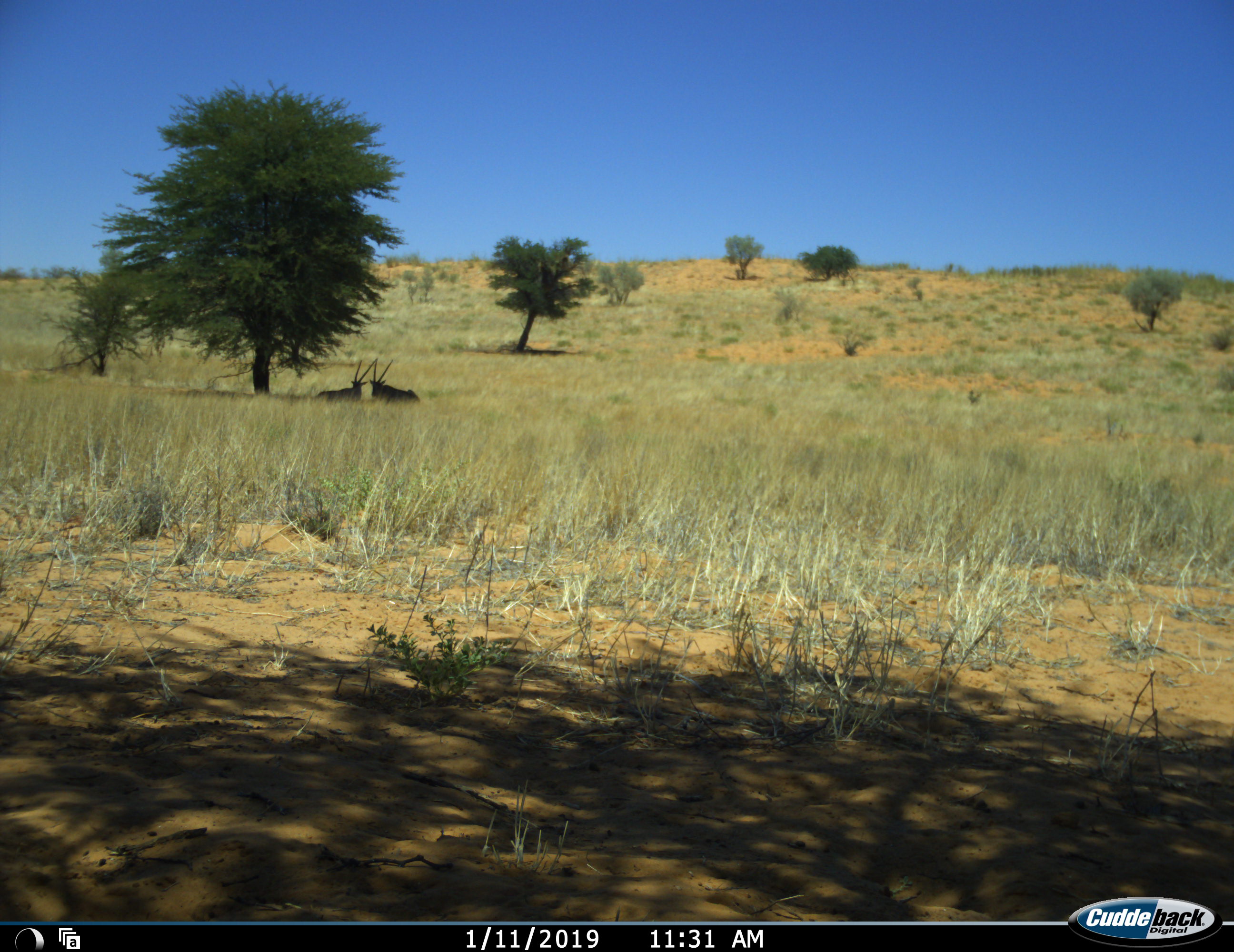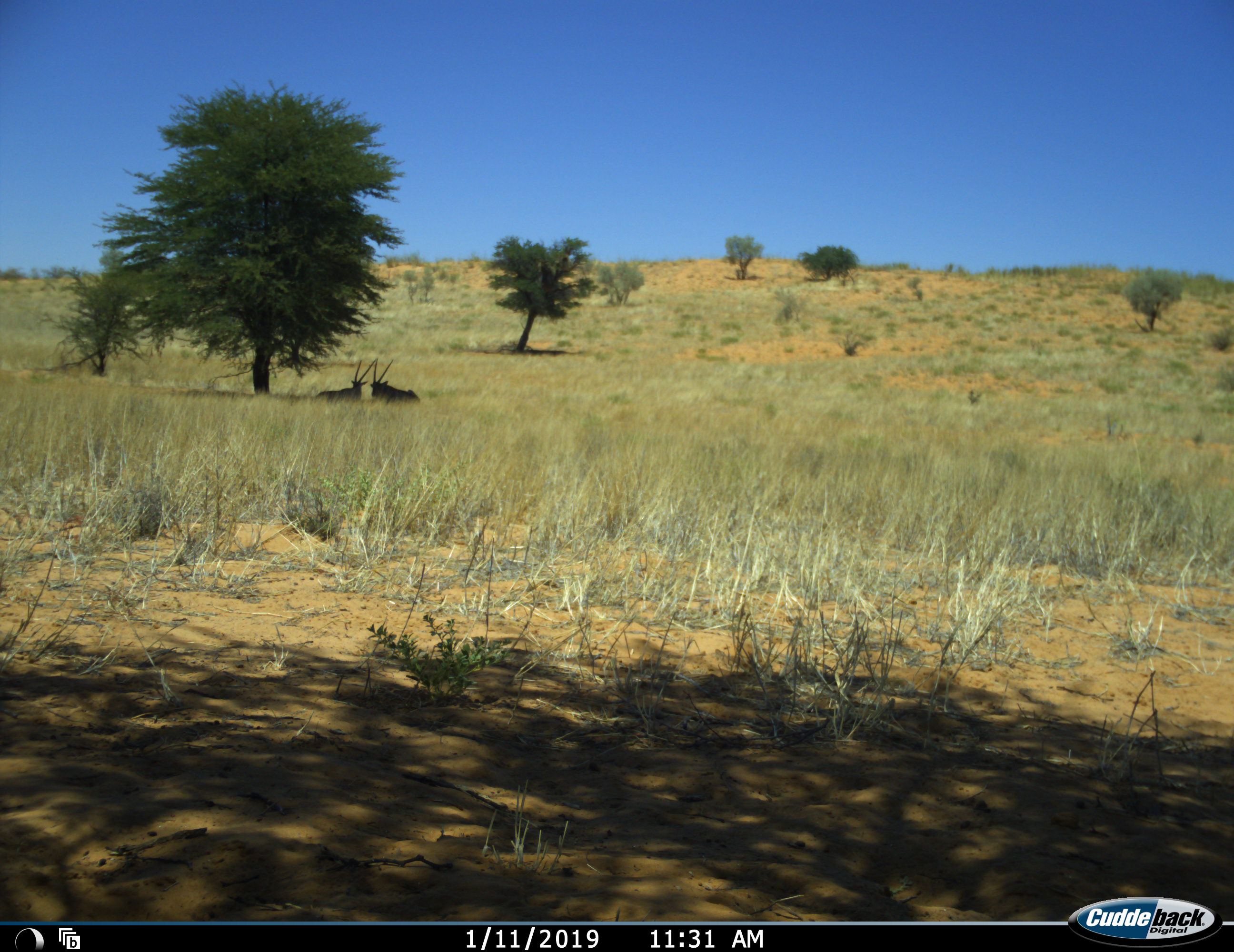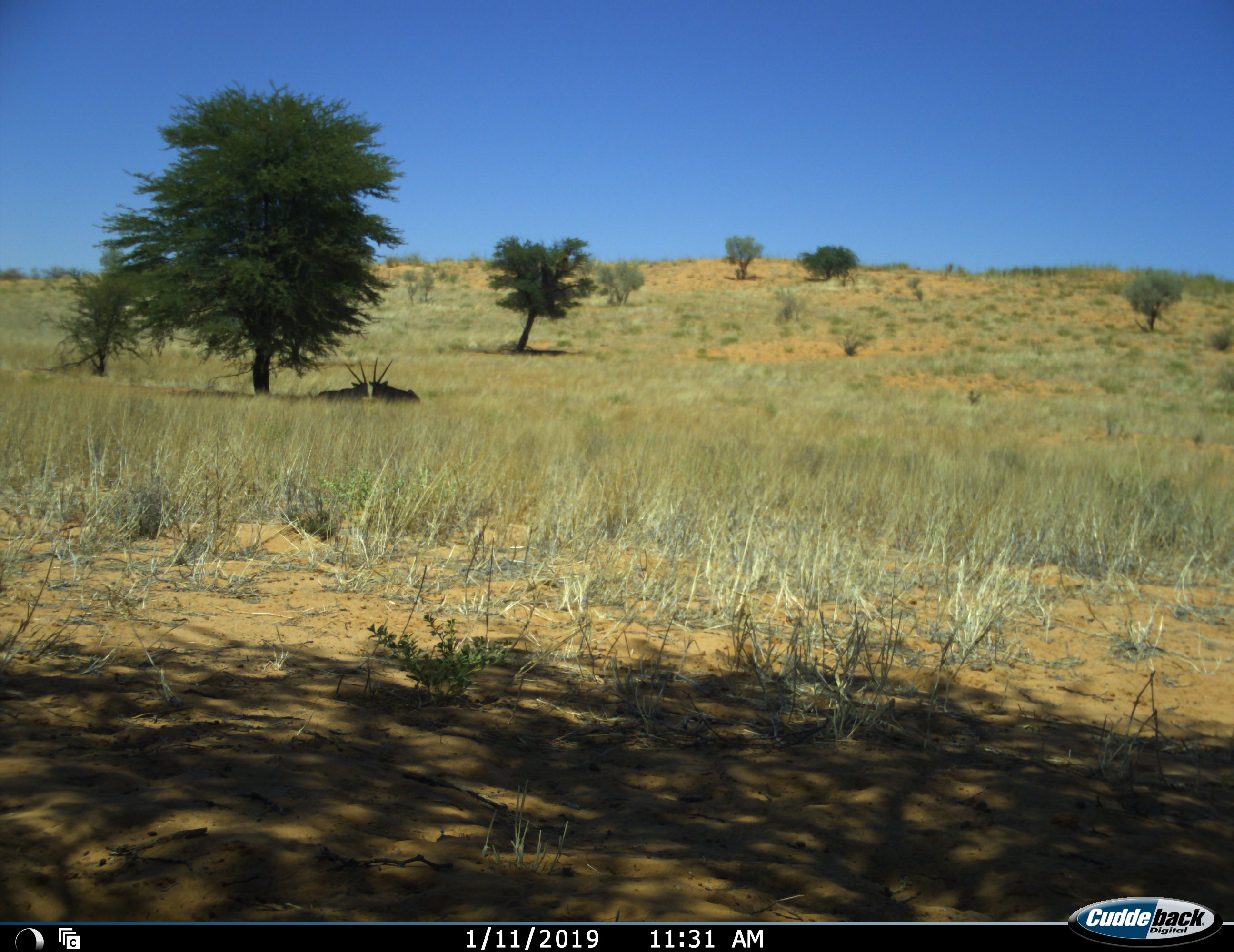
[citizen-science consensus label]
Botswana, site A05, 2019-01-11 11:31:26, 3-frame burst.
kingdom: Animalia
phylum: Chordata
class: Mammalia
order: Artiodactyla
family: Bovidae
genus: Oryx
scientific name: Oryx gazella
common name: gemsbok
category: gemsbokoryx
Gemsbokoryx (gemsbok) (Oryx gazella), count 2. Behavior (volunteer vote fractions): standing 0%, resting 100%, moving 0%, interacting 0%. Young present (vote fraction): 0%. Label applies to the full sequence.